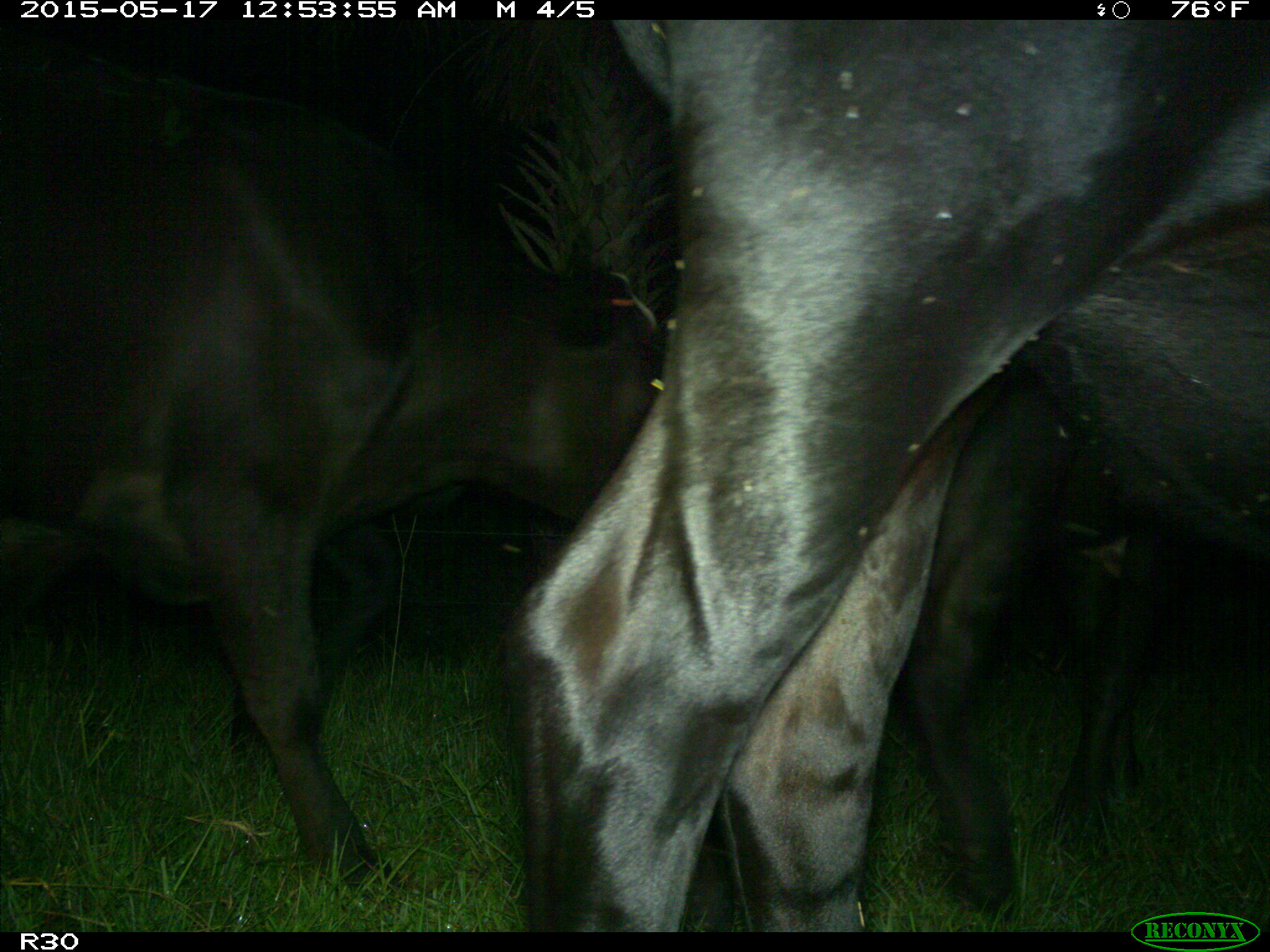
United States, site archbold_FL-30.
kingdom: Animalia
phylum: Chordata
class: Mammalia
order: Artiodactyla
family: Bovidae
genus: Bos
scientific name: Bos taurus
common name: domestic cow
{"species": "Bos taurus (domestic cow)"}